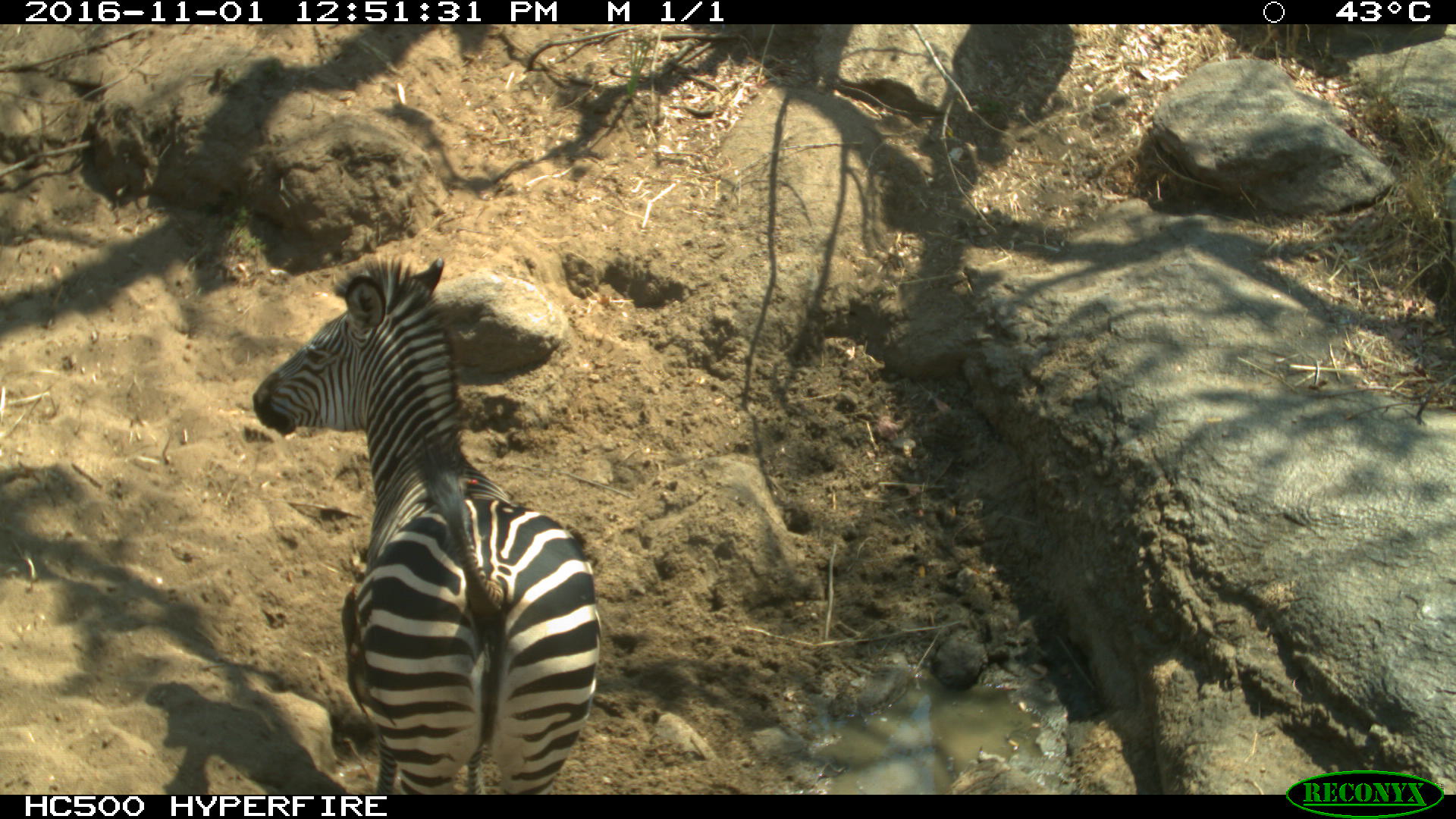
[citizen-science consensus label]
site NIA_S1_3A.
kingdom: Animalia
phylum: Chordata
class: Mammalia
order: Perissodactyla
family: Equidae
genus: Equus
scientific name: Equus quagga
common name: plains zebra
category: zebraplains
Zebraplains (plains zebra) (Equus quagga), count 1. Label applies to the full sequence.